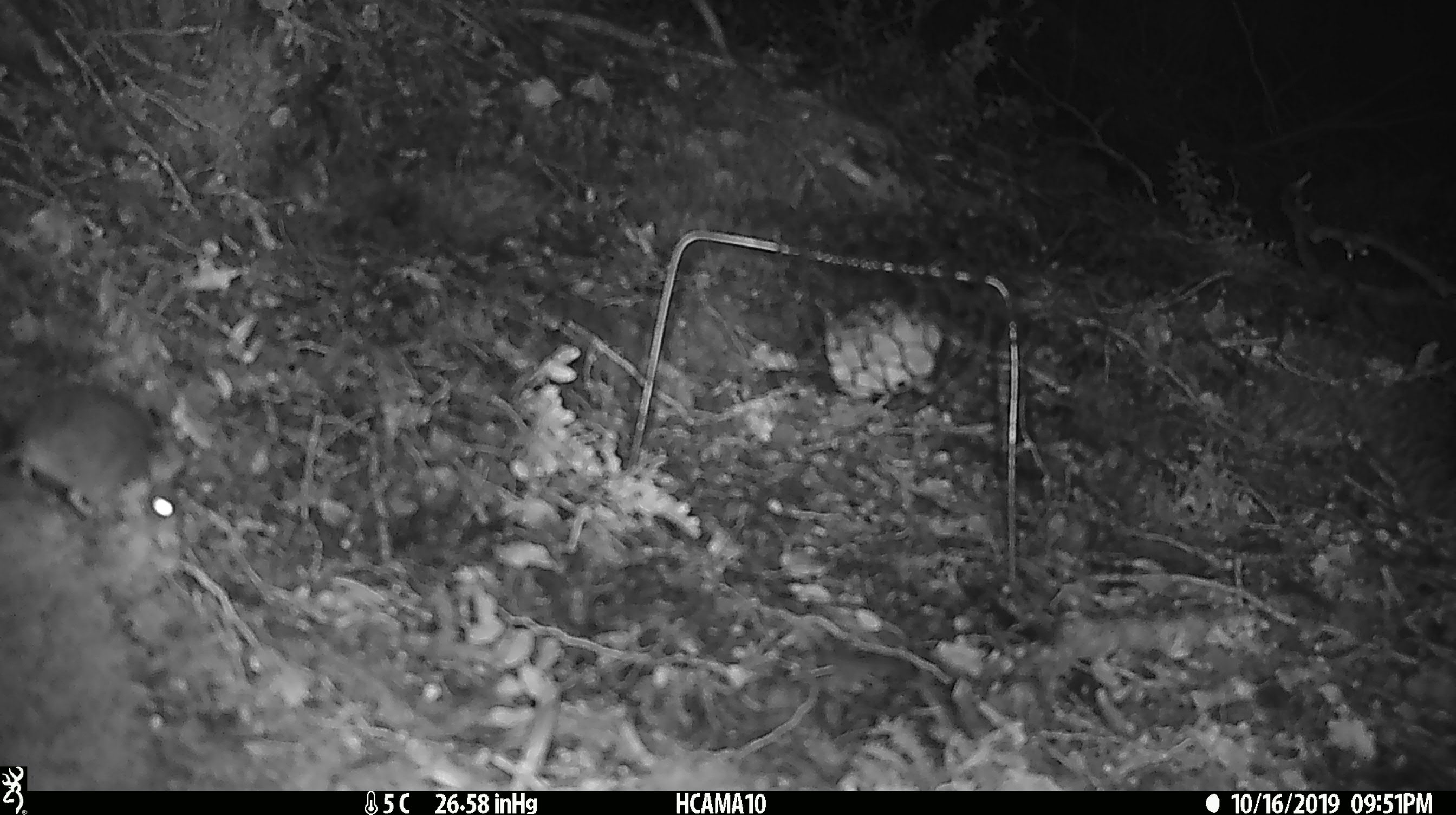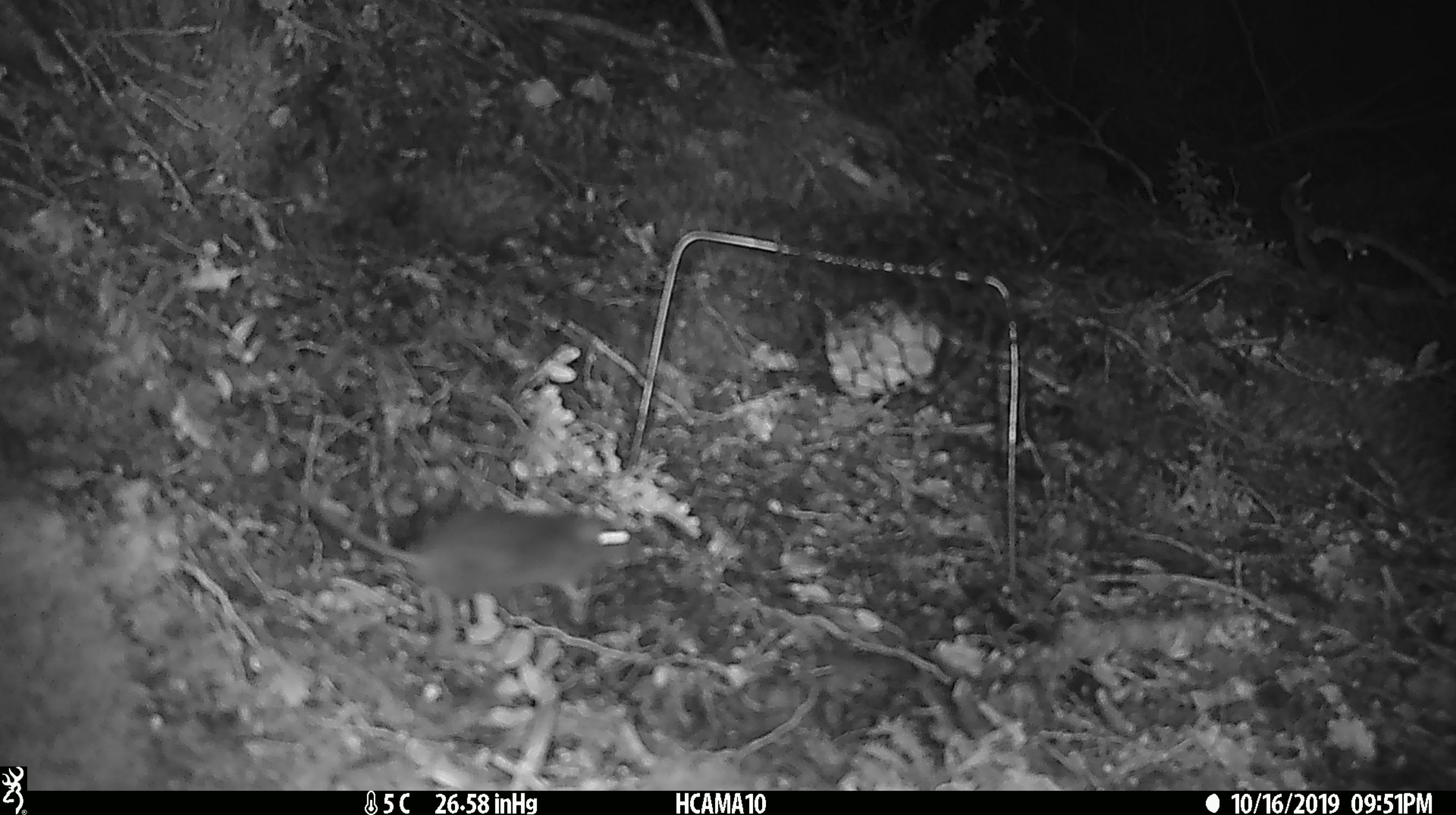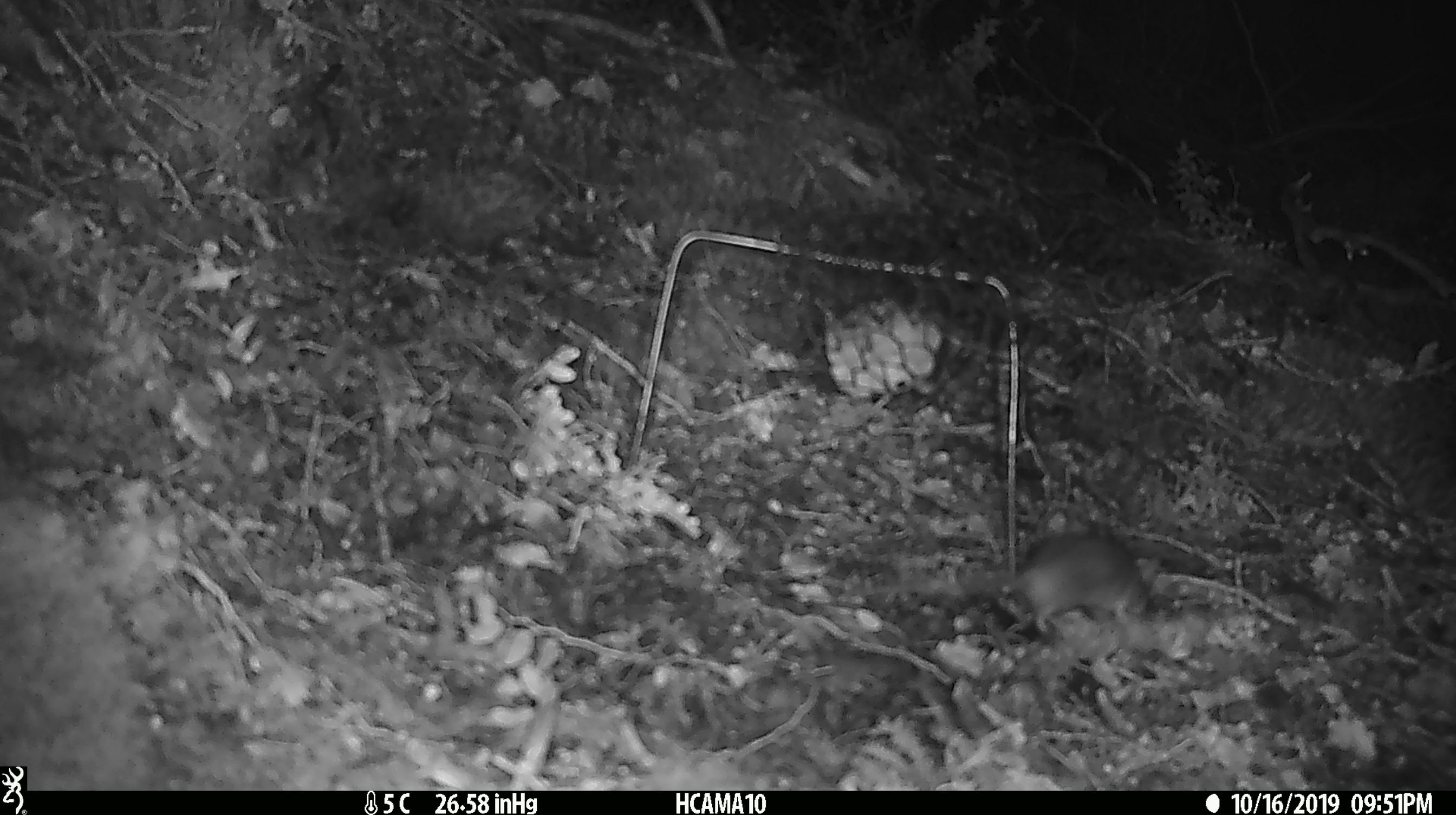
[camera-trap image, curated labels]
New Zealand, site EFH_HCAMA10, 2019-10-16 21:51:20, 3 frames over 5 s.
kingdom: Animalia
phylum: Chordata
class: Mammalia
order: Rodentia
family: Muridae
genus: Mus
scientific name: Mus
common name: mouse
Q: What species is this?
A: Mouse (Mus).